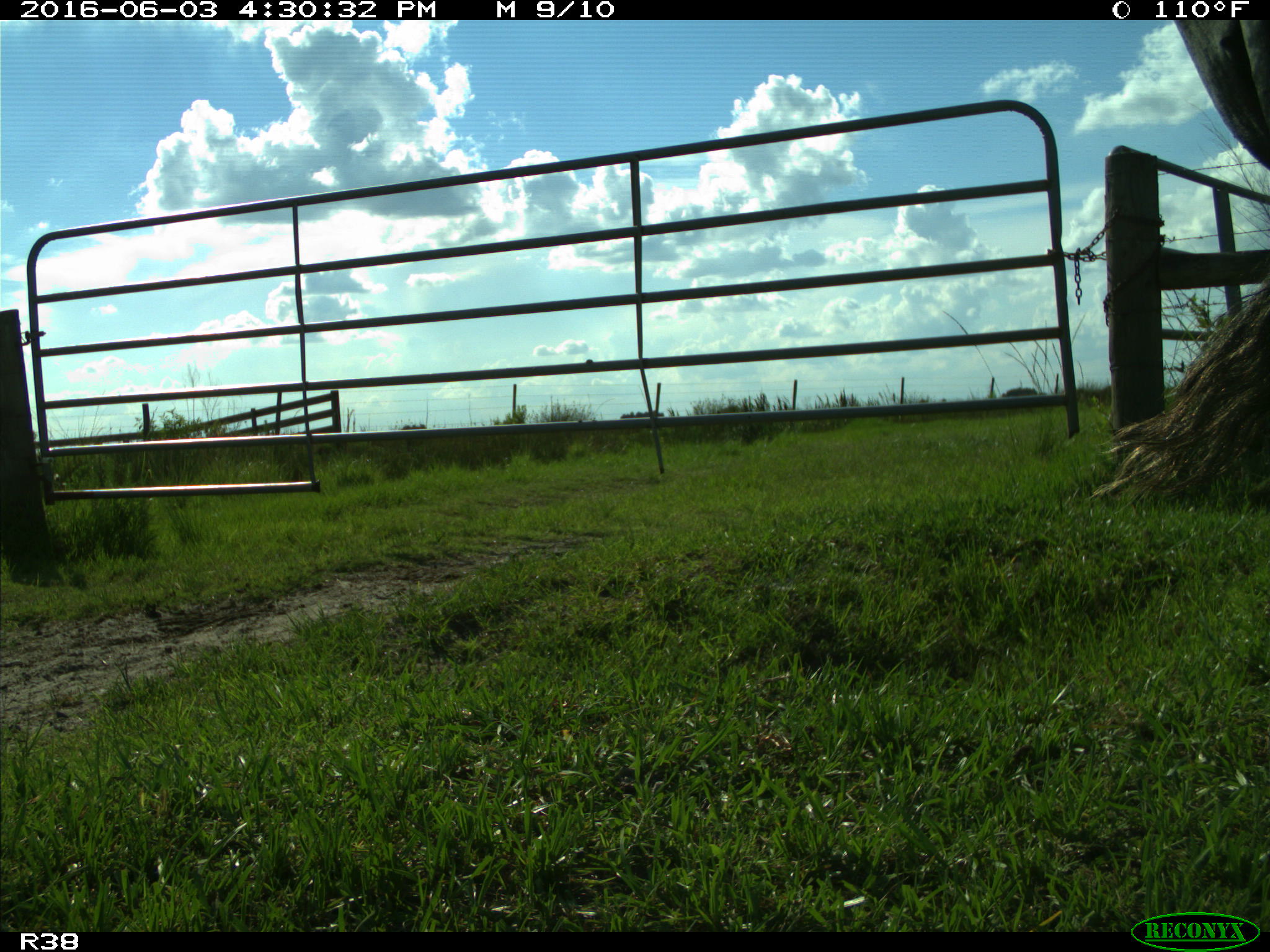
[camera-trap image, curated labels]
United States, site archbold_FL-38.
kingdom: Animalia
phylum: Chordata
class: Mammalia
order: Artiodactyla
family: Bovidae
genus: Bos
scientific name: Bos taurus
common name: domestic cow